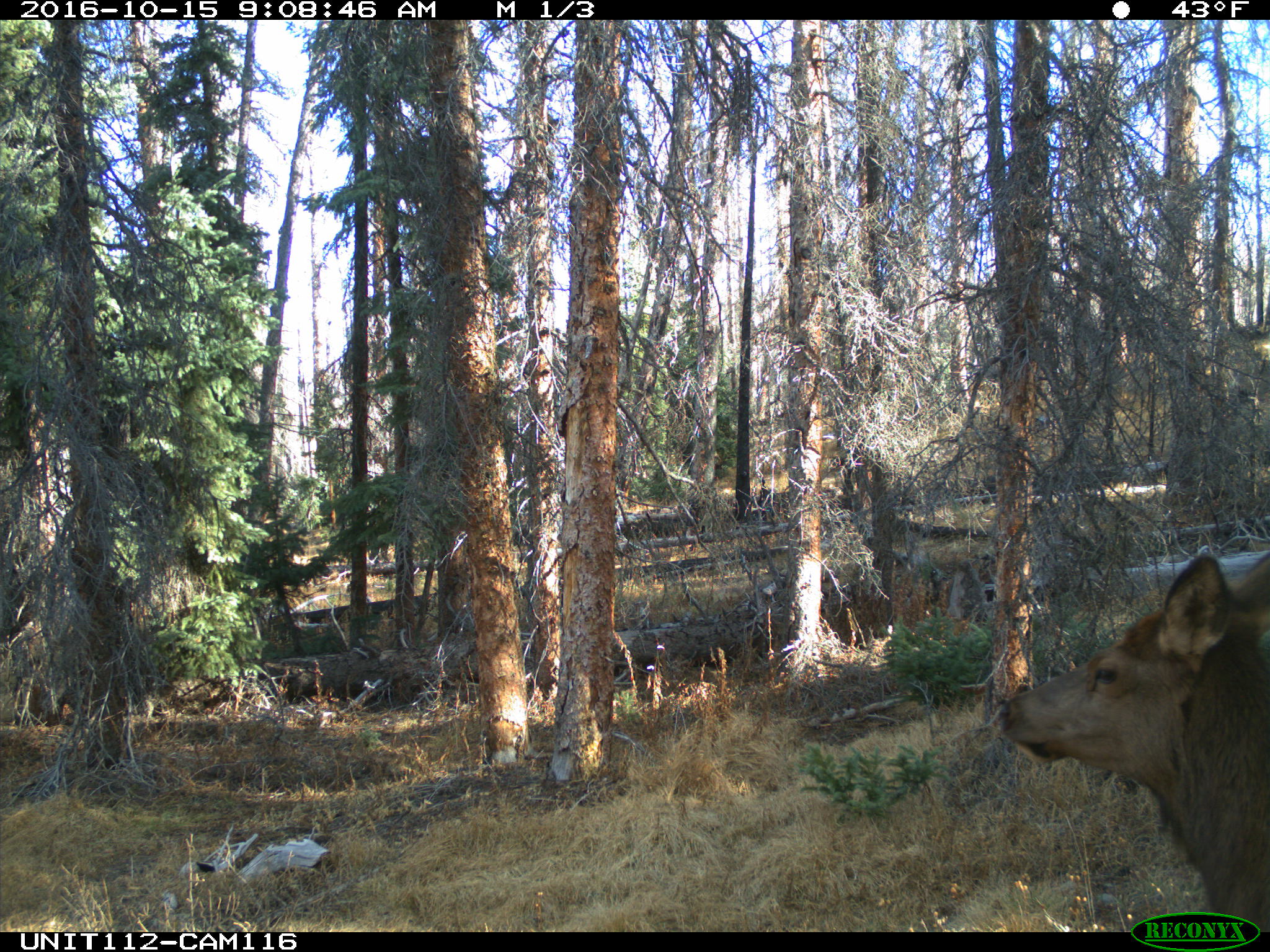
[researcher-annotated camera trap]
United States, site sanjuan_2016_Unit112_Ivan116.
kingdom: Animalia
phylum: Chordata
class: Mammalia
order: Artiodactyla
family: Cervidae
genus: Cervus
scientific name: Cervus elaphus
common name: red deer